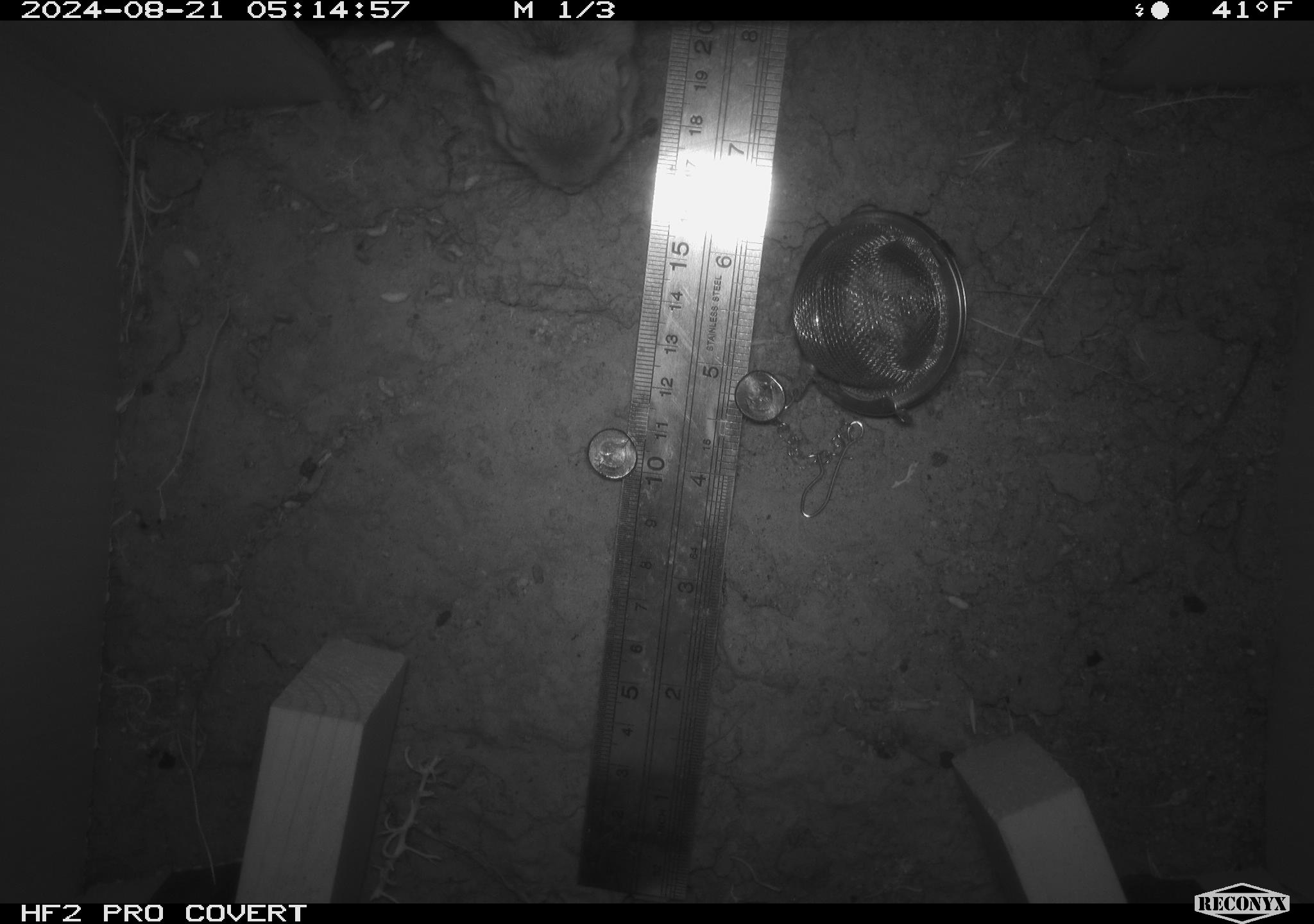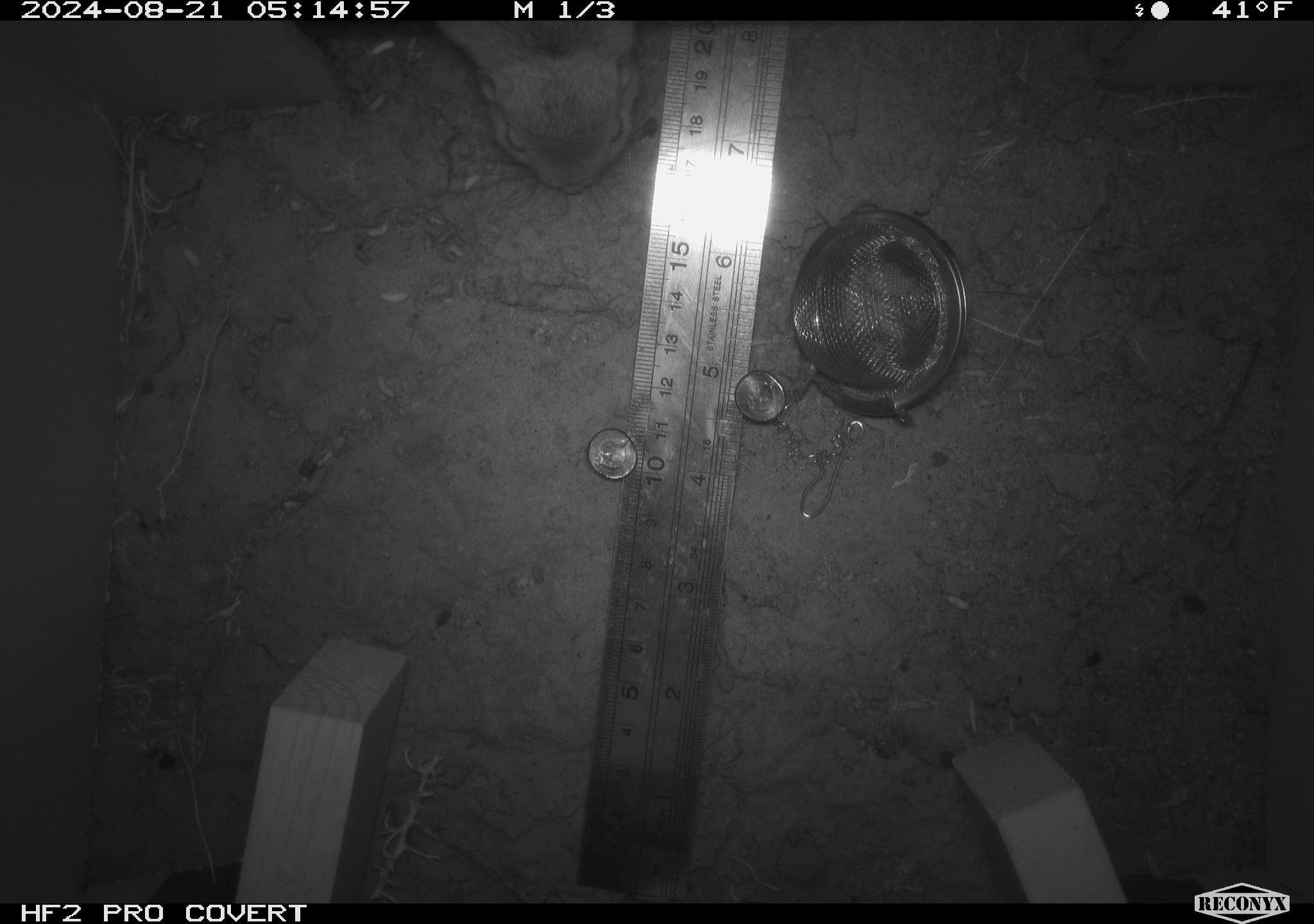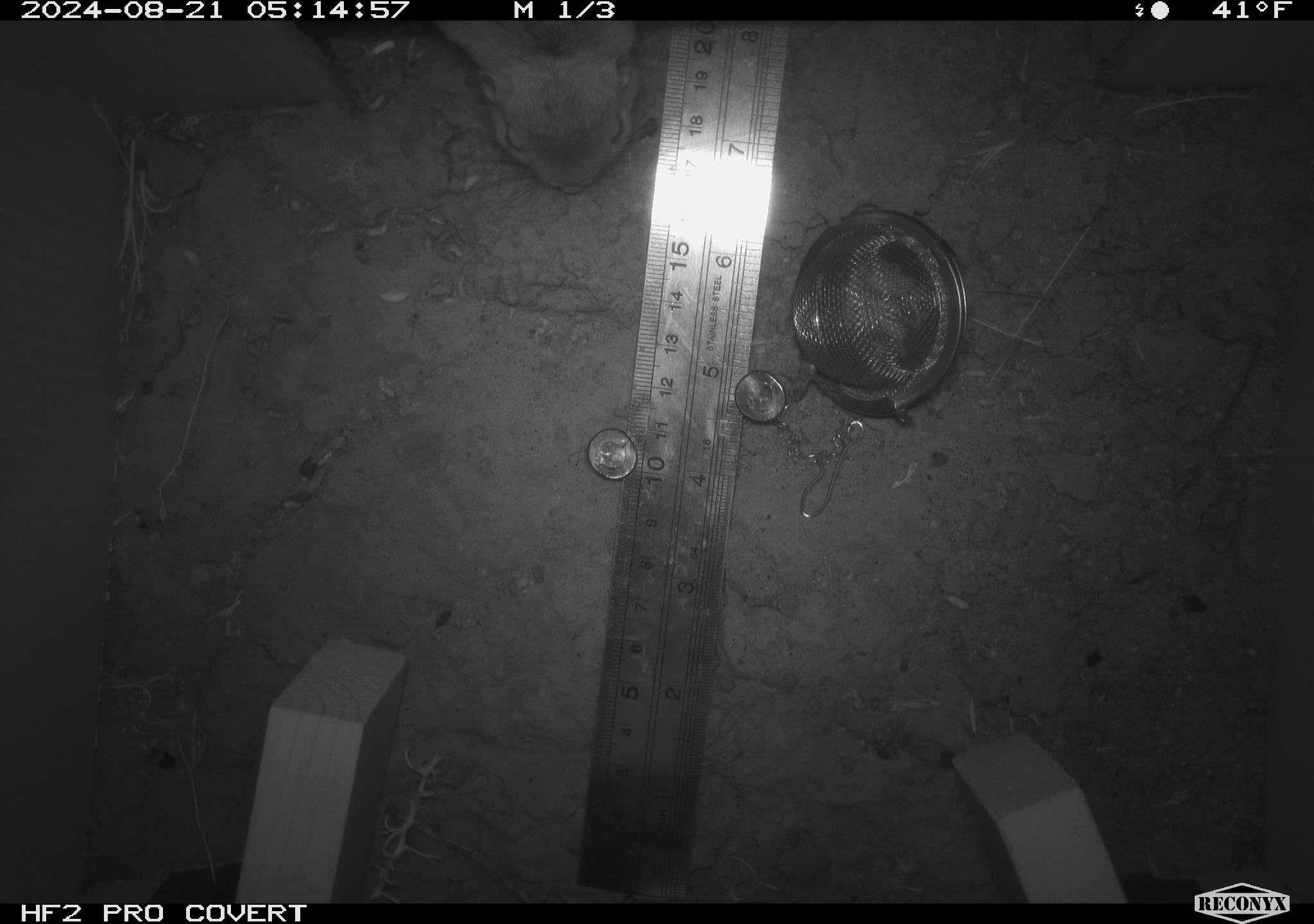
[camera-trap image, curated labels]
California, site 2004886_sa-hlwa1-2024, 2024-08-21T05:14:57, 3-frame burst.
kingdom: Animalia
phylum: Chordata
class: Mammalia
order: Rodentia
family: Heteromyidae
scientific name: Heteromyidae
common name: kangaroo rats and pocket mice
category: heteromyidae family